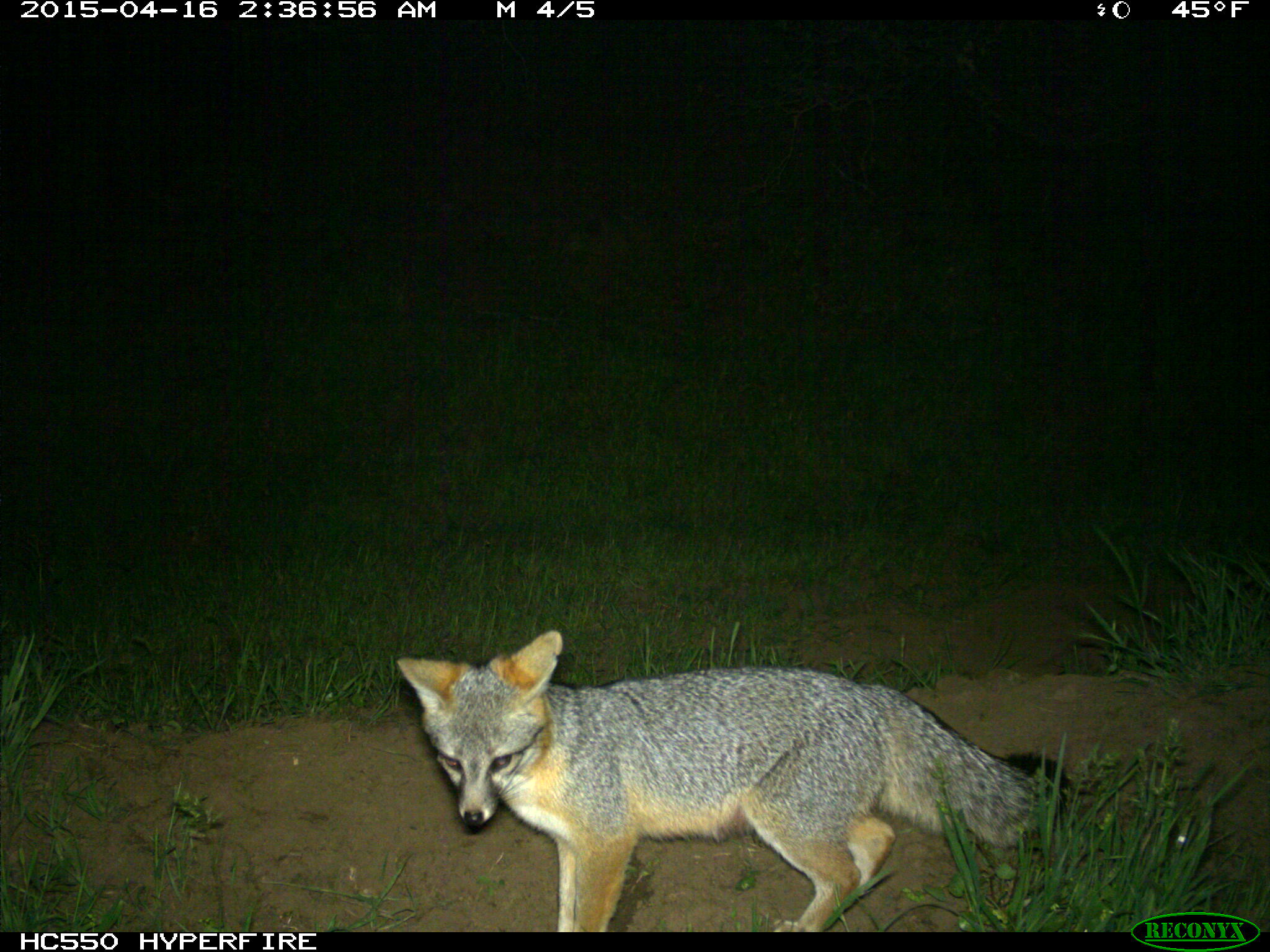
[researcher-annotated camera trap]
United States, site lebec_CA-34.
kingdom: Animalia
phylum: Chordata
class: Mammalia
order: Carnivora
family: Canidae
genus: Urocyon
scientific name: Urocyon cinereoargenteus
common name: gray fox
Urocyon cinereoargenteus (gray fox).